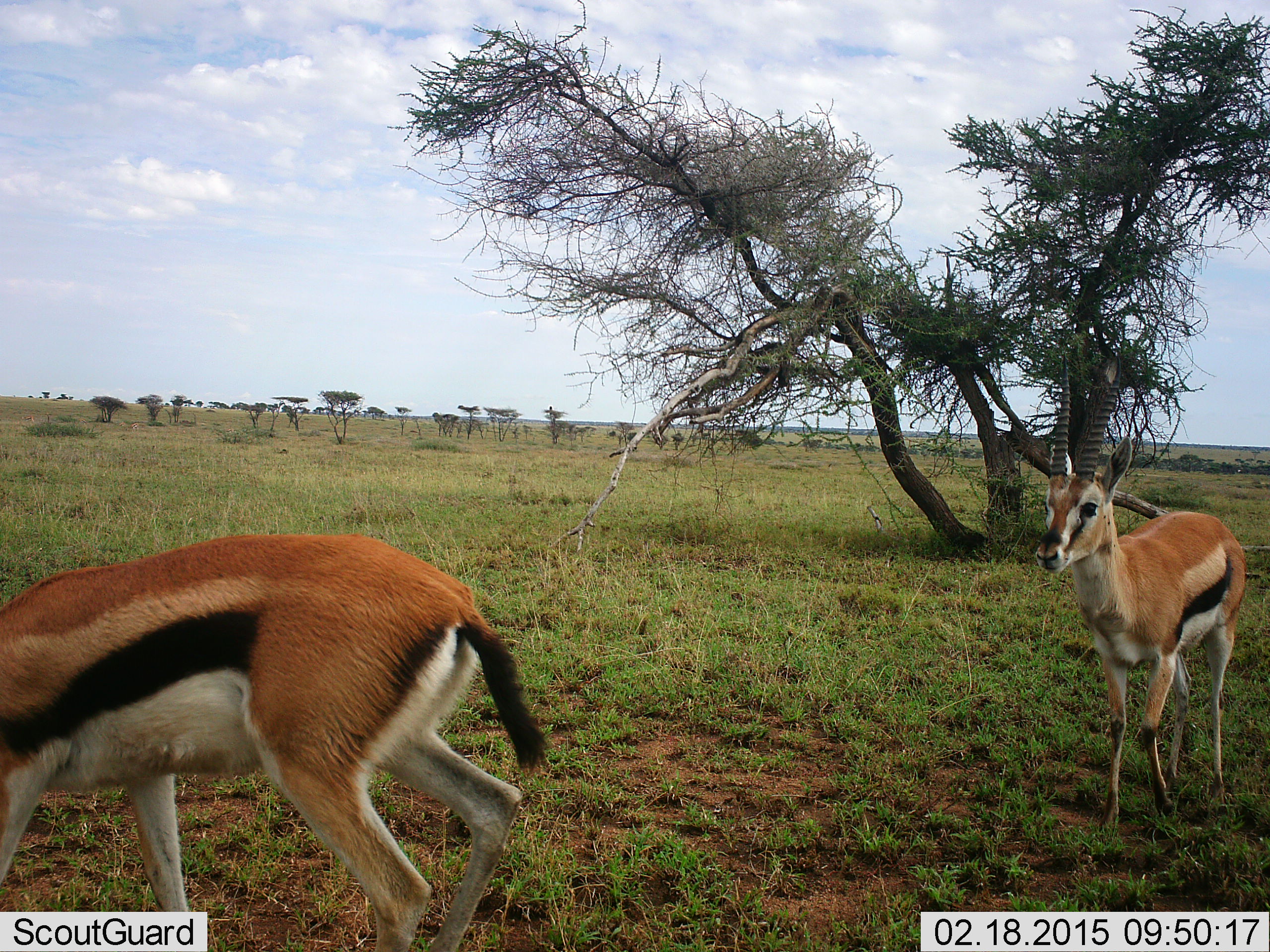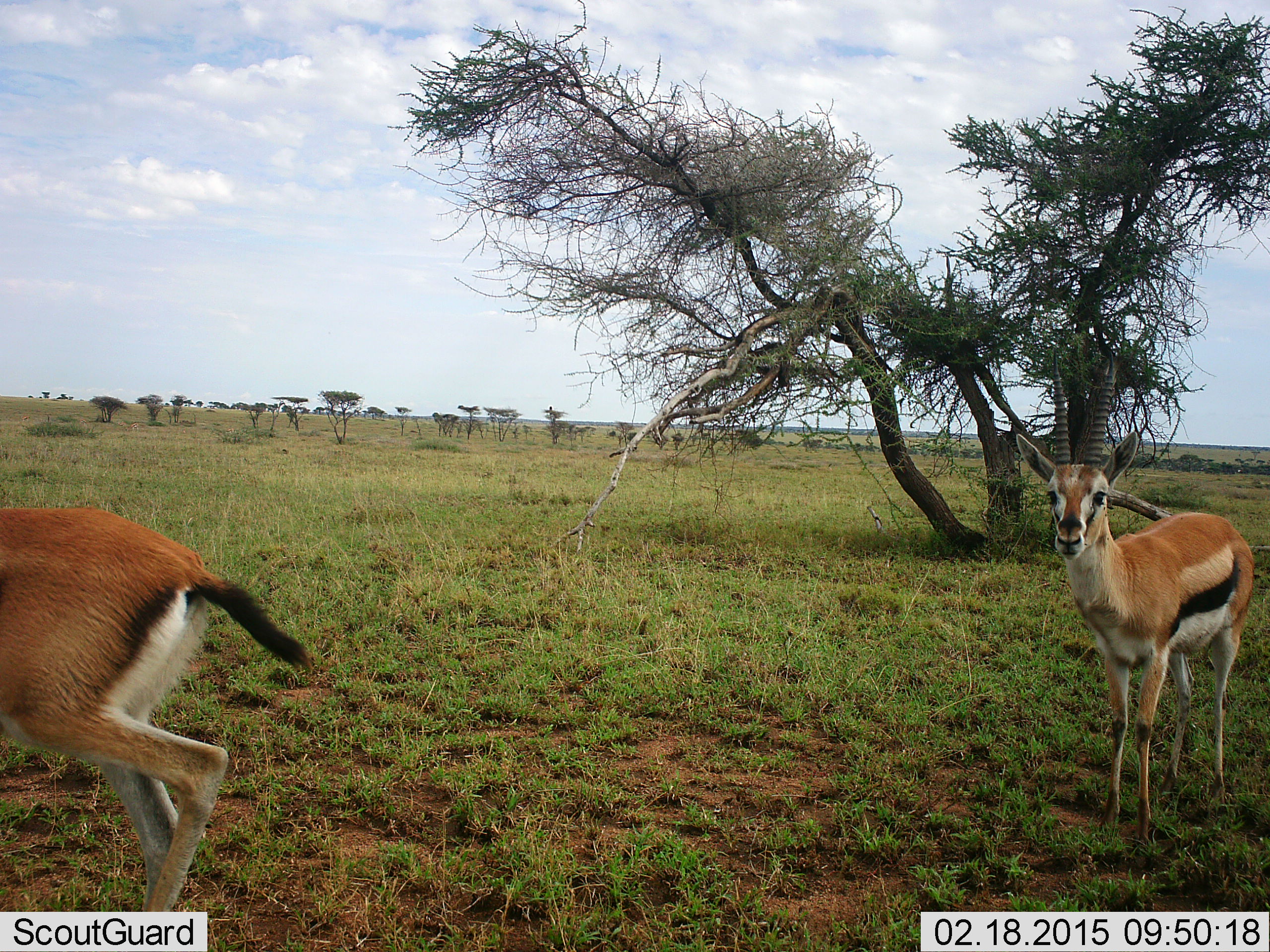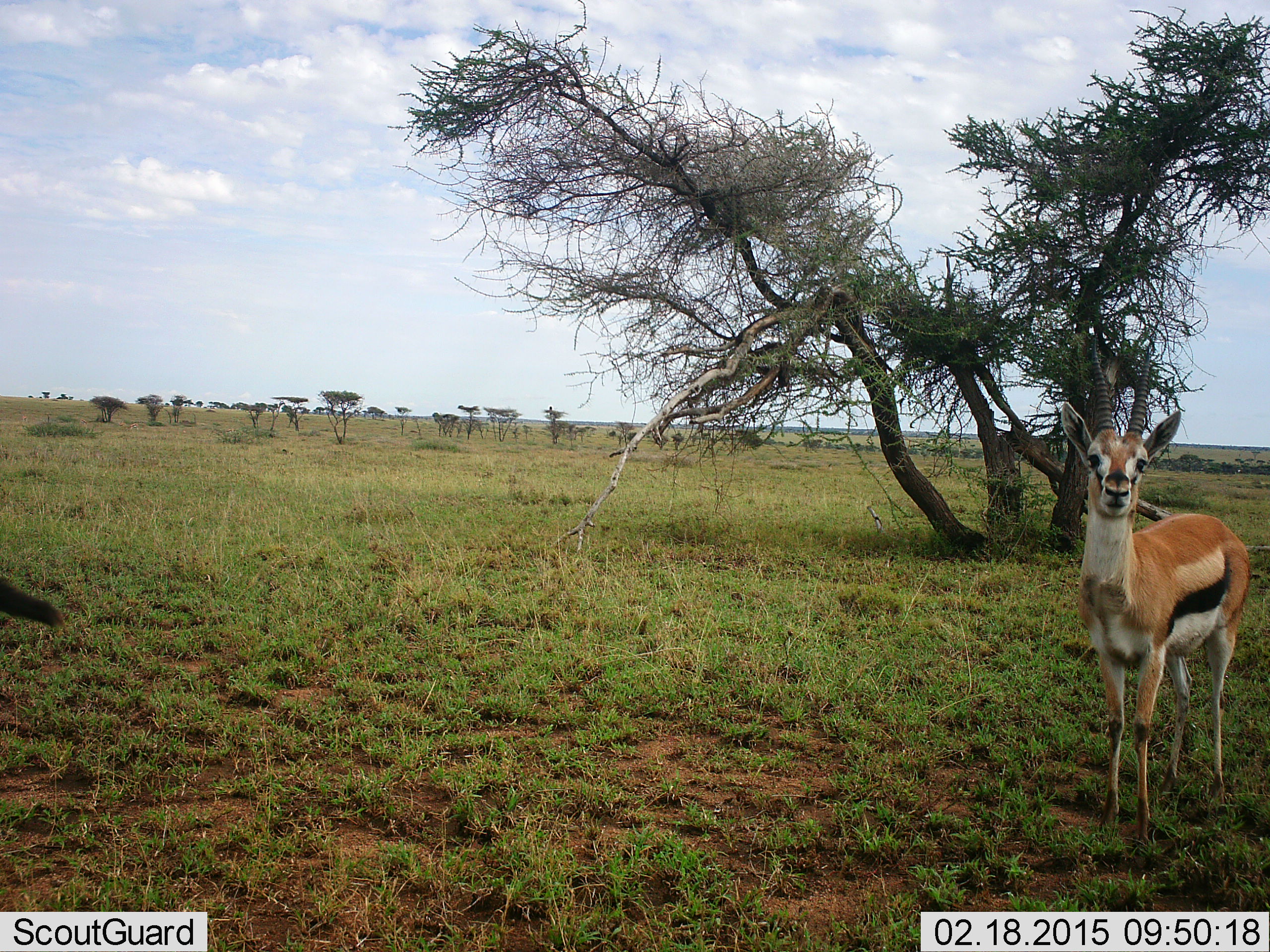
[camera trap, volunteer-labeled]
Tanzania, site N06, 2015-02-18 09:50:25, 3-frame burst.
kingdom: Animalia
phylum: Chordata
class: Mammalia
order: Artiodactyla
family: Bovidae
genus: Eudorcas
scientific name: Eudorcas thomsonii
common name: thomson's gazelle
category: gazellethomsons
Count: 2.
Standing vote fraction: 80%.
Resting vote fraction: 0%.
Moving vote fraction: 80%.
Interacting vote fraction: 0%.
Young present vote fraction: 0%.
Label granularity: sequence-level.